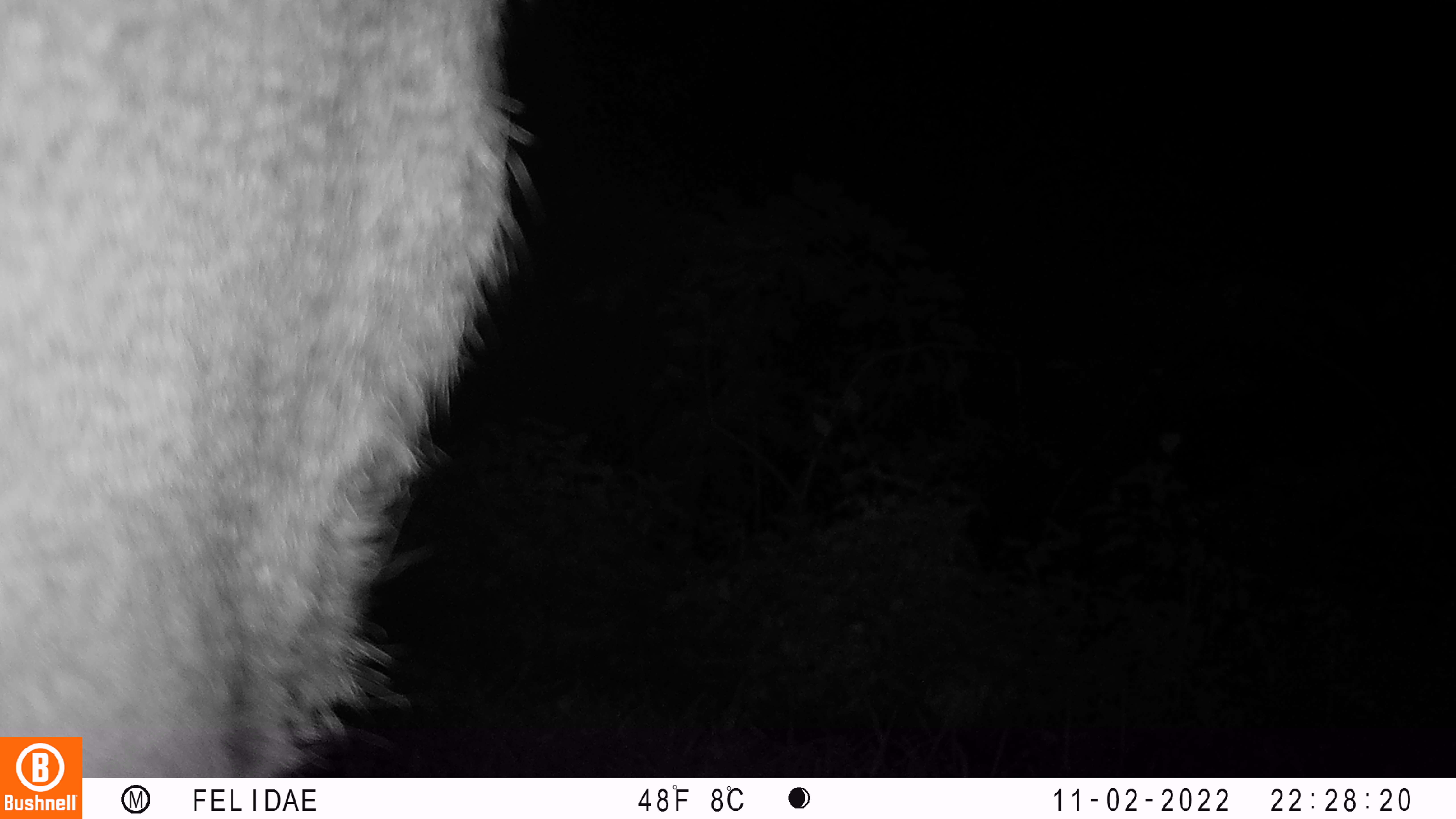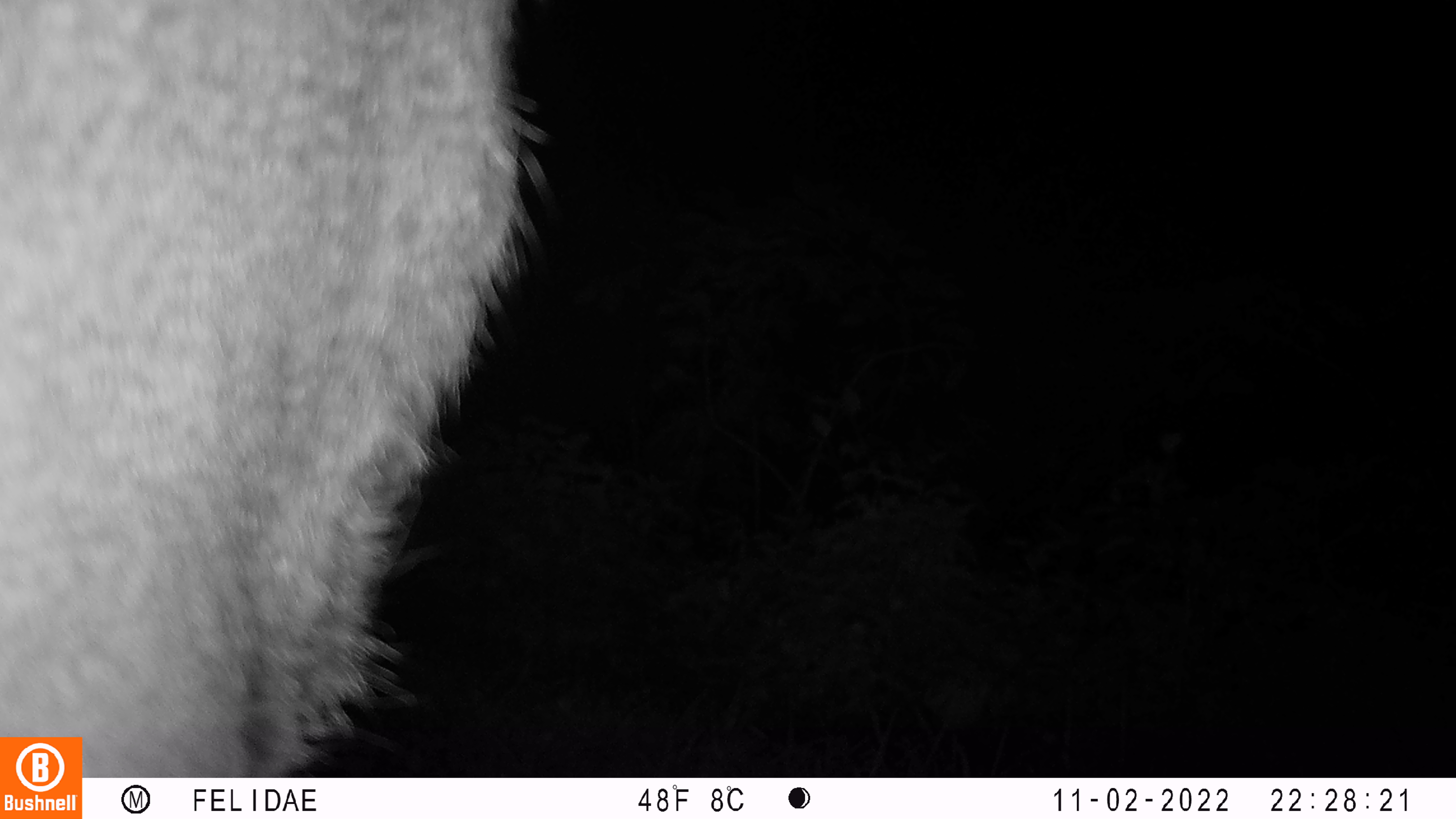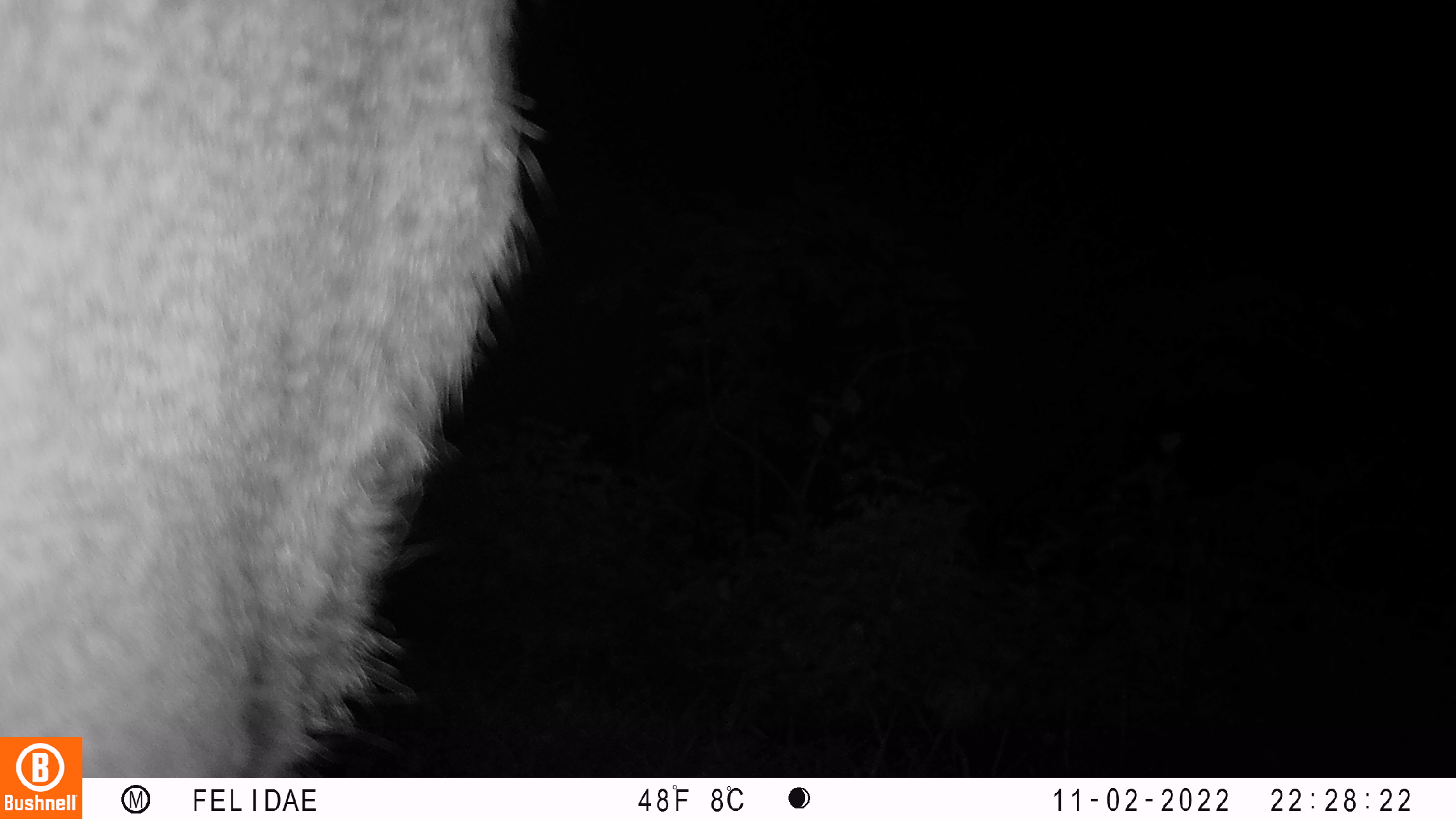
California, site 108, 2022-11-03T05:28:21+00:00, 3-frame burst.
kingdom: Animalia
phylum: Chordata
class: Mammalia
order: Artiodactyla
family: Cervidae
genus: Odocoileus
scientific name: Odocoileus hemionus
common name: mule deer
Mule deer (Odocoileus hemionus).